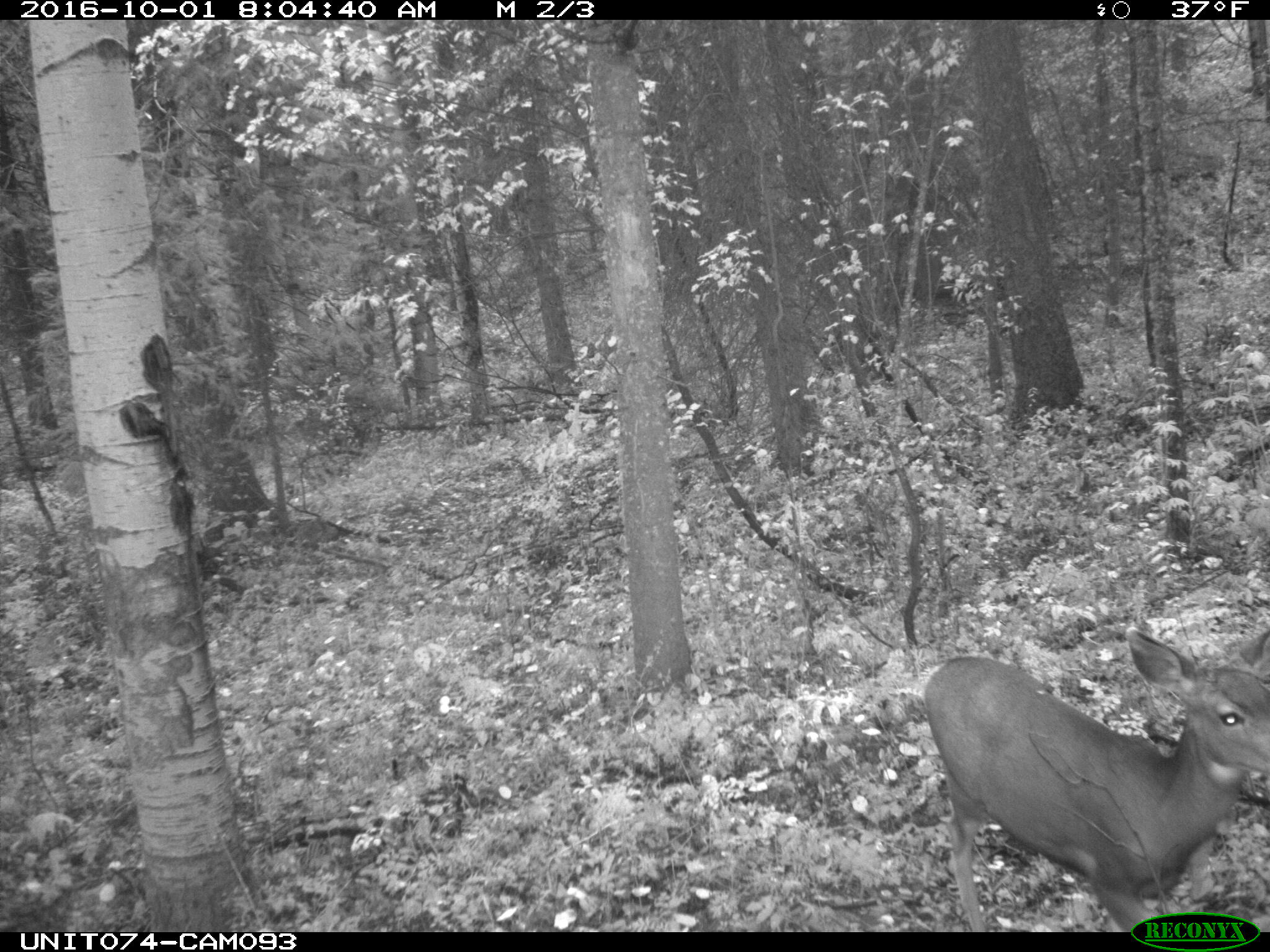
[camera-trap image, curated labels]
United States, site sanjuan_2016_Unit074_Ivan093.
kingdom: Animalia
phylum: Chordata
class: Mammalia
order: Artiodactyla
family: Cervidae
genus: Odocoileus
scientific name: Odocoileus hemionus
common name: mule deer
Odocoileus hemionus (mule deer).